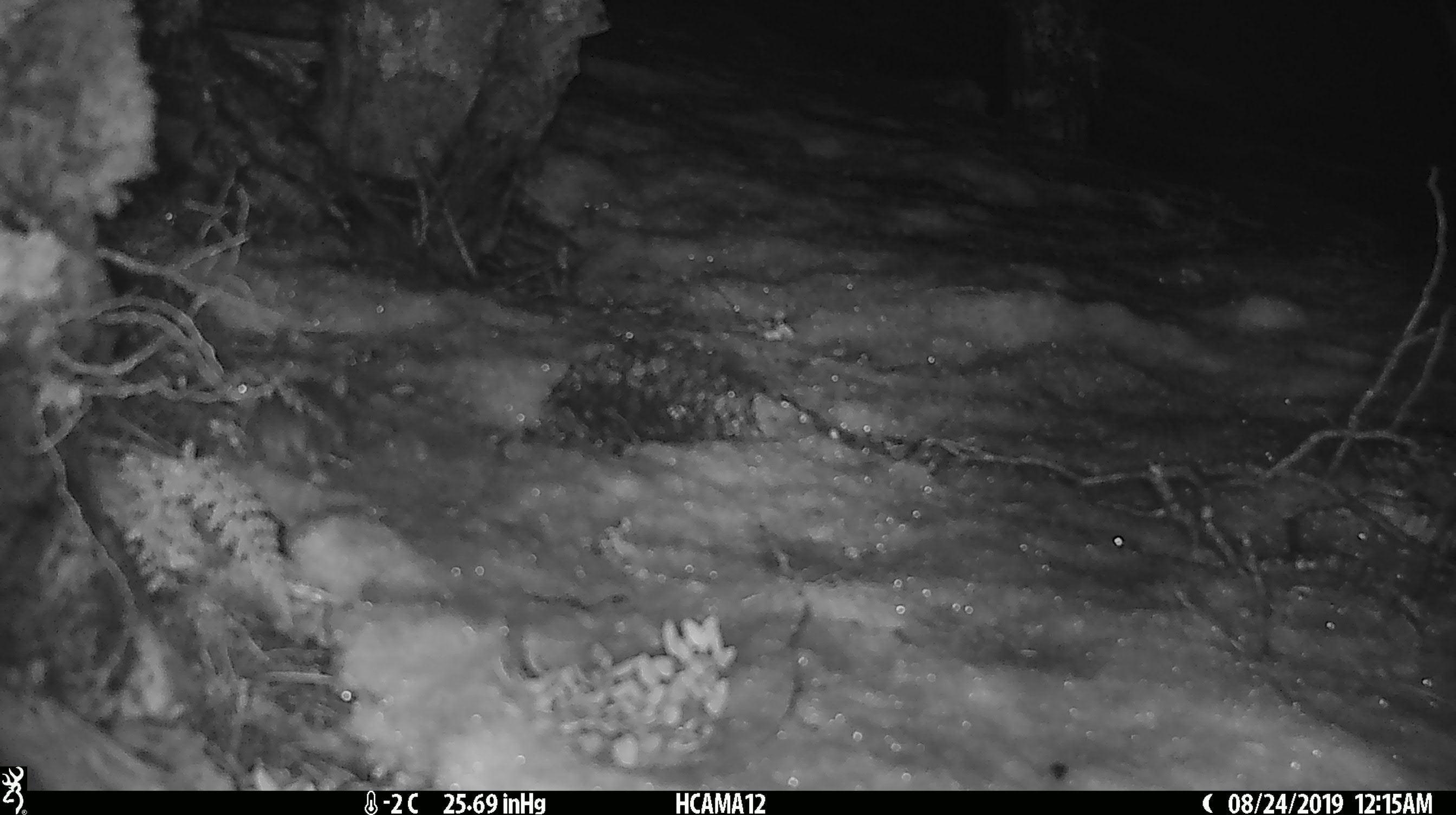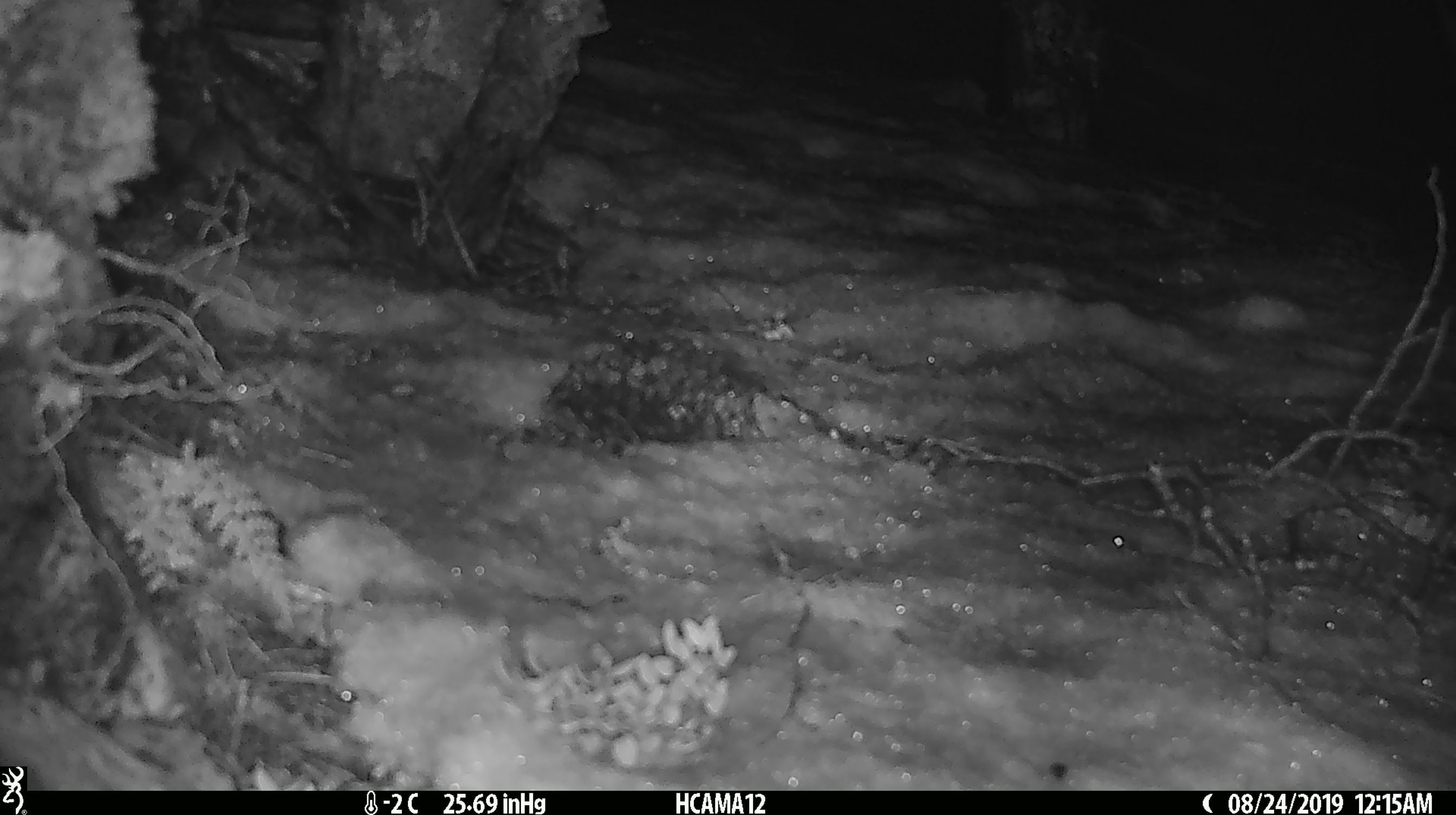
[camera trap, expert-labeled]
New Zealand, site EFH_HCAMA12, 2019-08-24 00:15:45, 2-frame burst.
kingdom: Animalia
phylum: Chordata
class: Mammalia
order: Rodentia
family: Muridae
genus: Mus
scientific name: Mus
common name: mouse